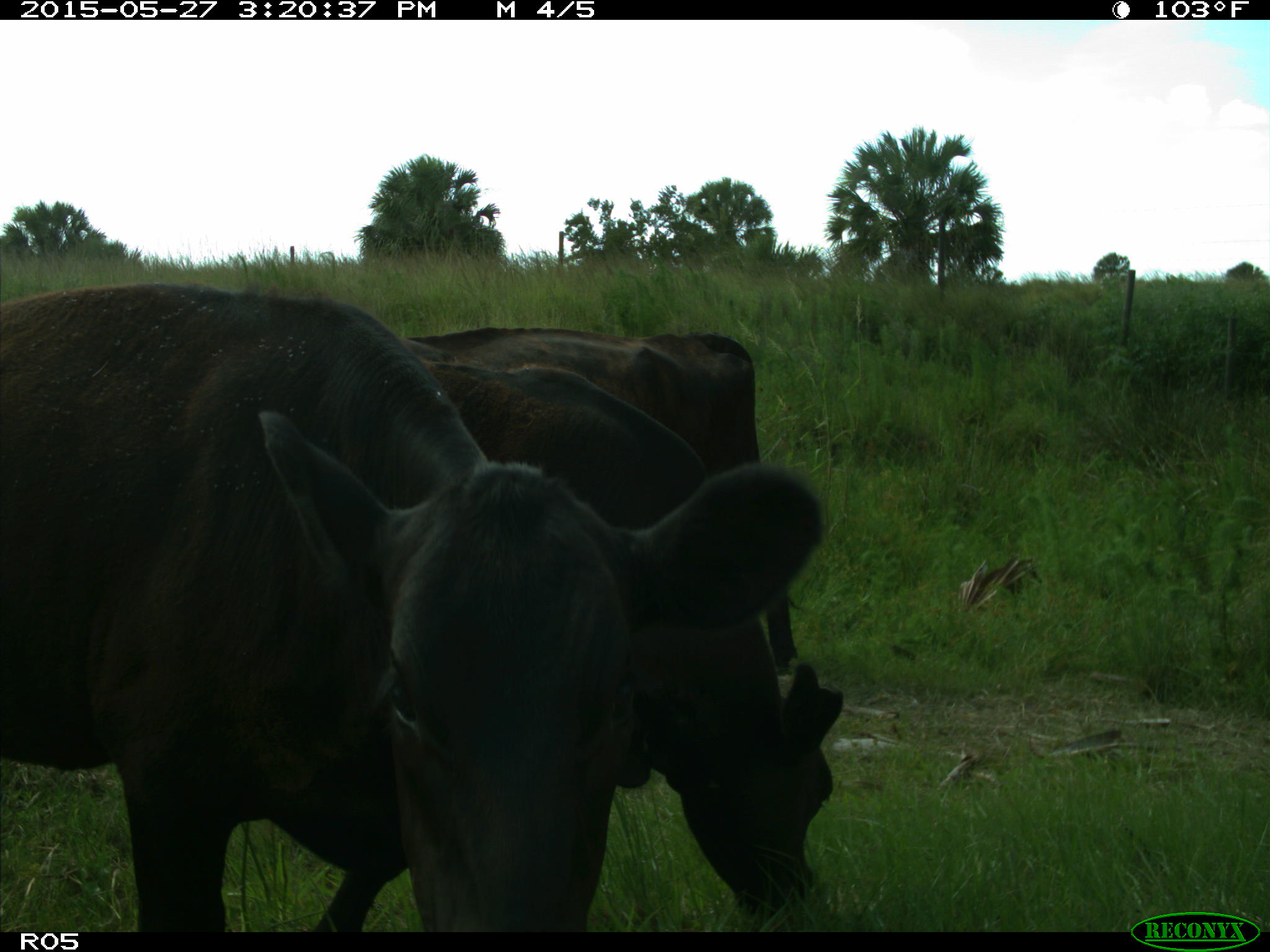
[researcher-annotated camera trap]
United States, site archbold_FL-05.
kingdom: Animalia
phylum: Chordata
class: Mammalia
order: Artiodactyla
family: Bovidae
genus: Bos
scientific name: Bos taurus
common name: domestic cow